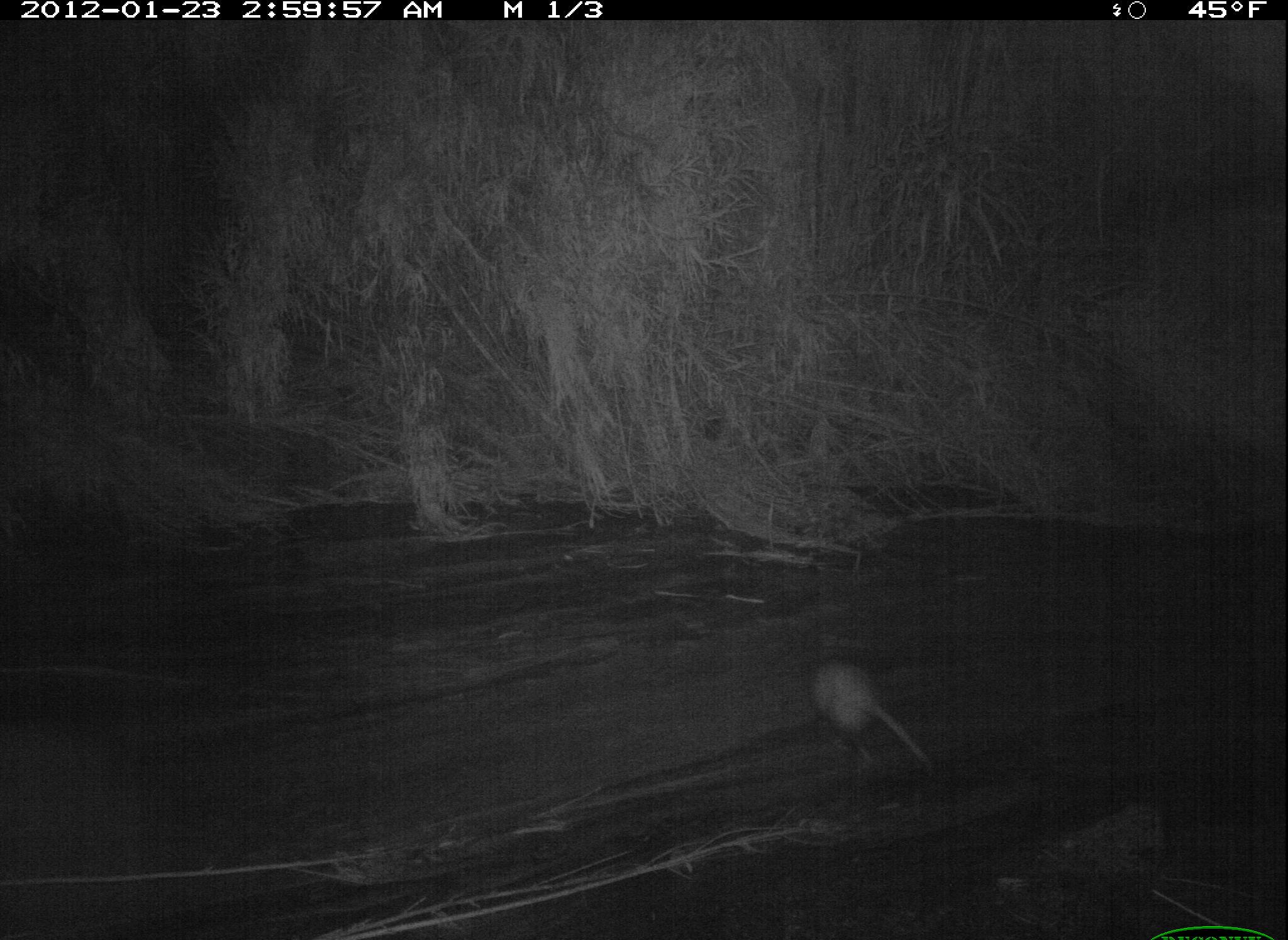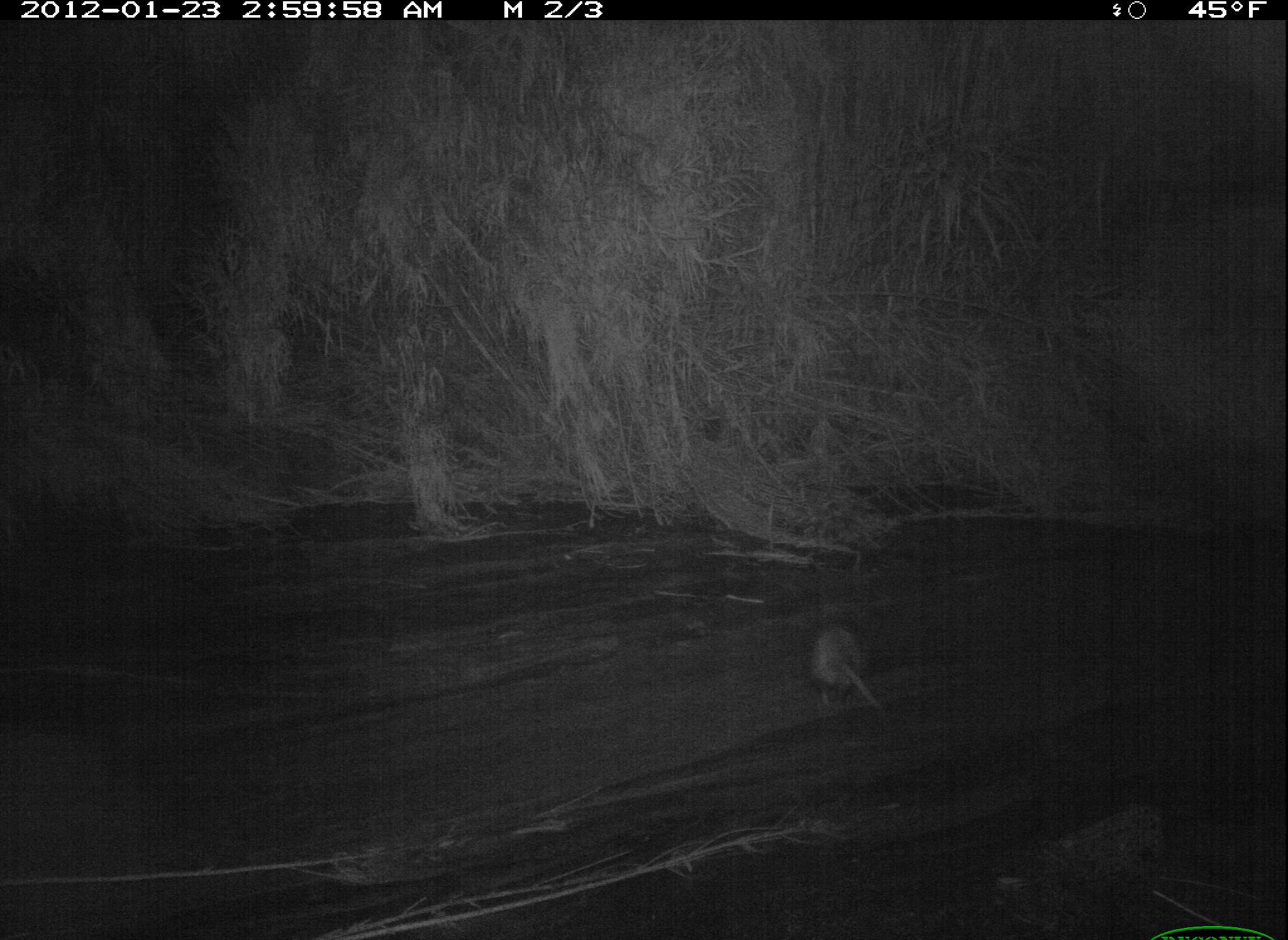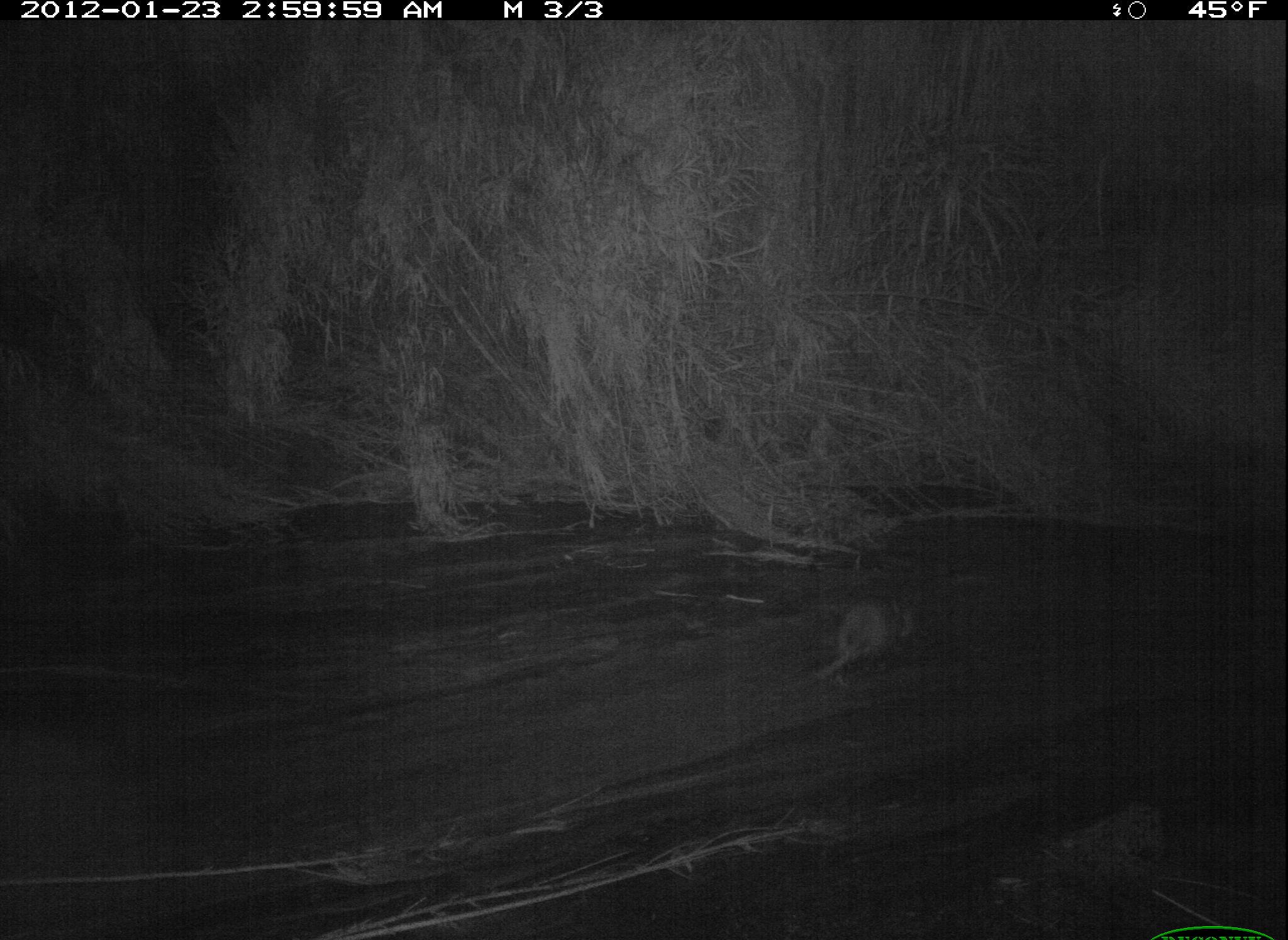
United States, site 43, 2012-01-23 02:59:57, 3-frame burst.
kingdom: Animalia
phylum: Chordata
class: Mammalia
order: Didelphimorphia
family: Didelphidae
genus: Didelphis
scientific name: Didelphis virginiana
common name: virginia opossum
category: opossum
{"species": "opossum (virginia opossum) (Didelphis virginiana)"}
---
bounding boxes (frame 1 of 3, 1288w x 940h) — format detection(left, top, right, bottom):
opossum: detection(779, 631, 948, 797)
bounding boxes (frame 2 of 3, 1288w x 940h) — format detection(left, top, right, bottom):
opossum: detection(786, 604, 905, 720)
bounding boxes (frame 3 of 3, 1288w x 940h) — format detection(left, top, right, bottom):
opossum: detection(789, 580, 937, 705)